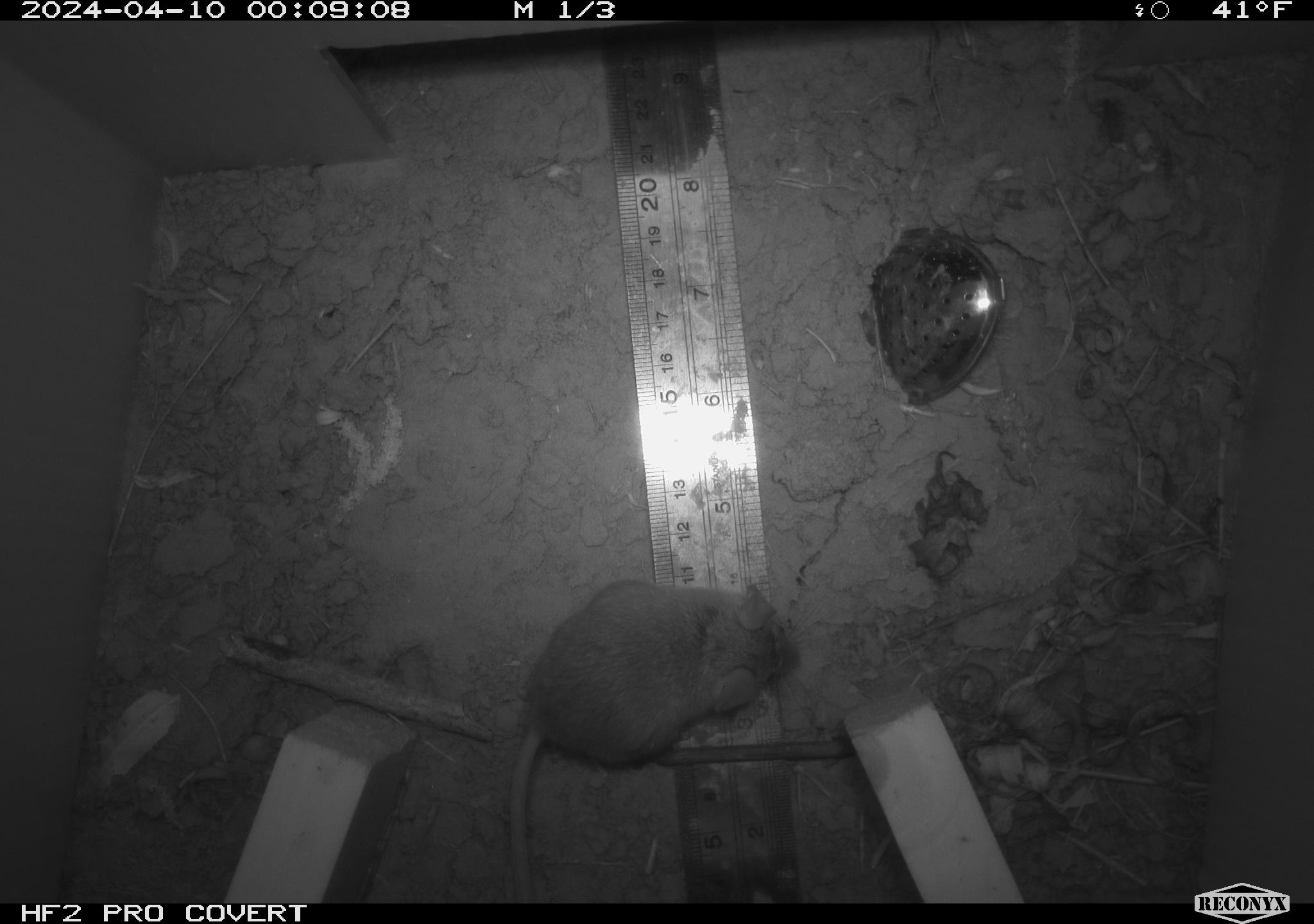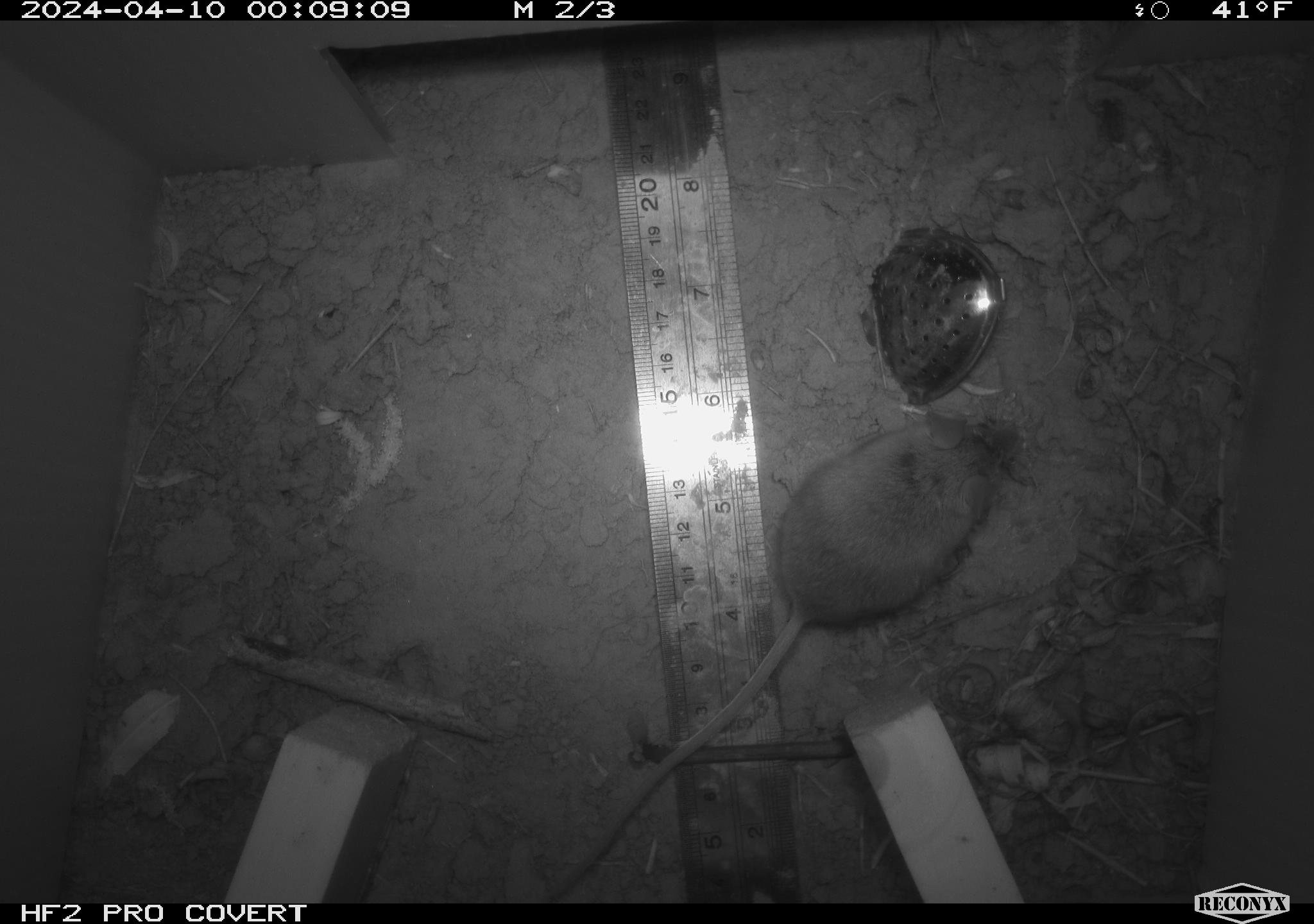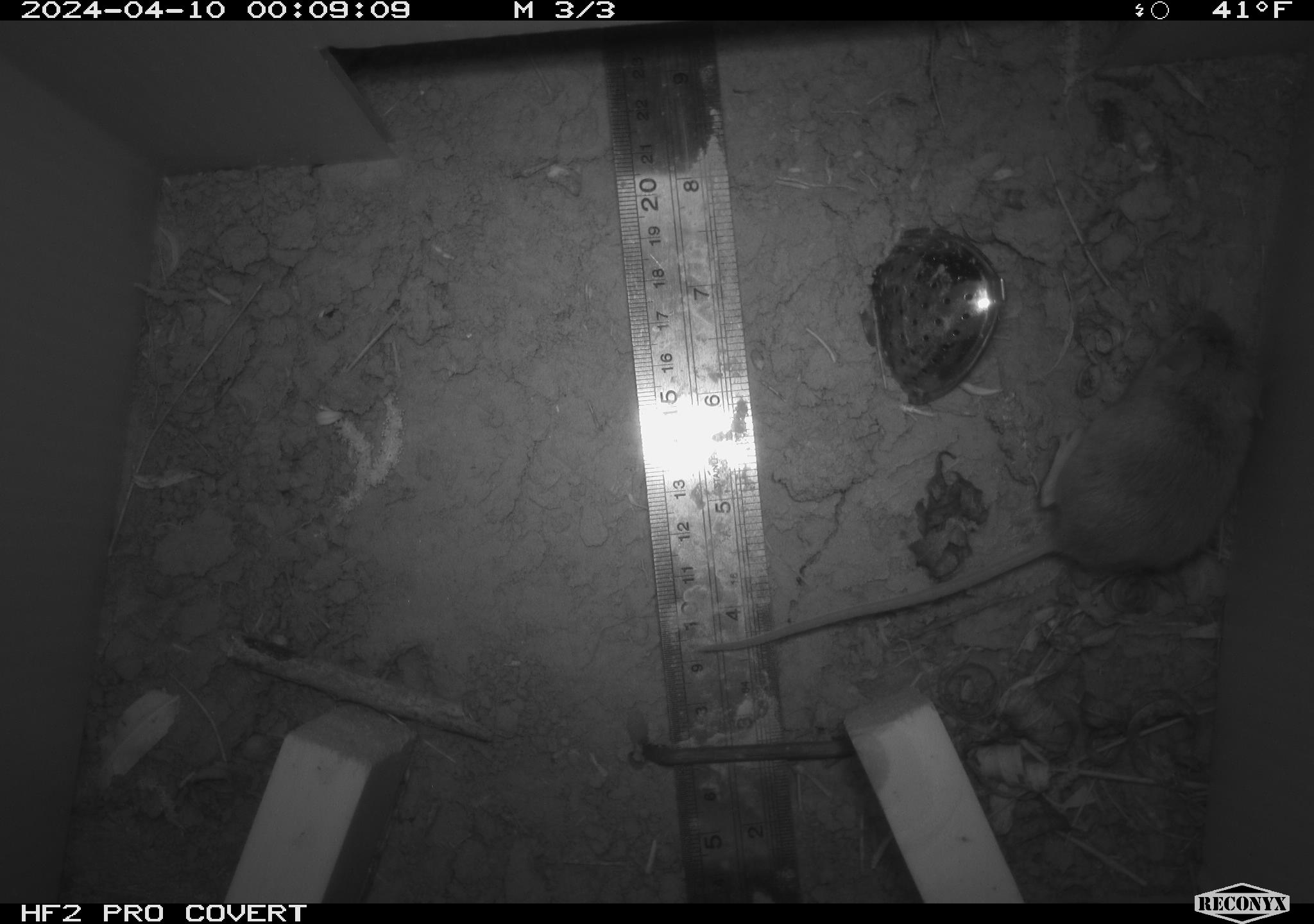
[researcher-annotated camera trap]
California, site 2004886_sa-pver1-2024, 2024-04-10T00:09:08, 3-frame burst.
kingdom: Animalia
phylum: Chordata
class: Mammalia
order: Rodentia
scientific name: Rodentia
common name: mouse species